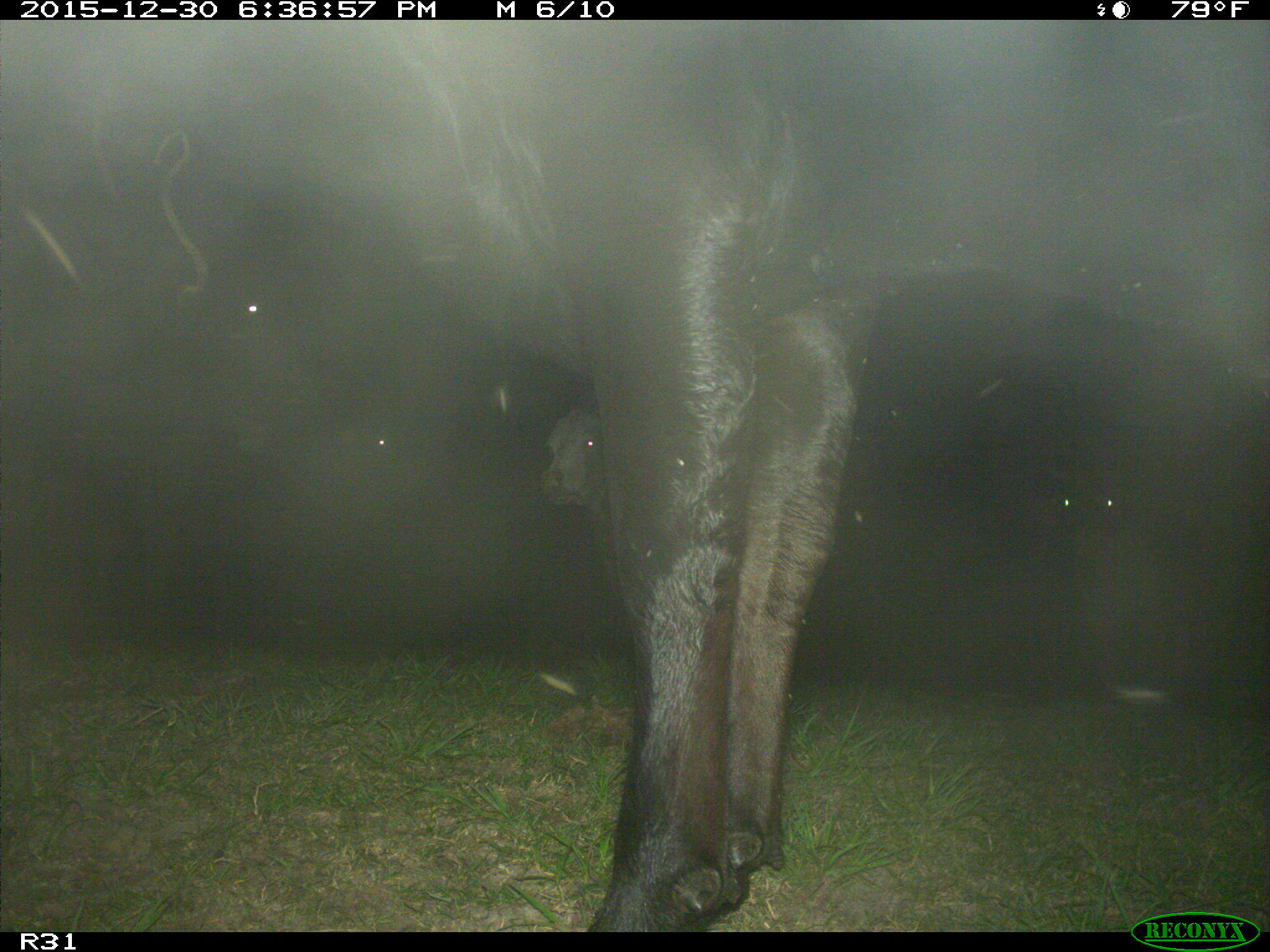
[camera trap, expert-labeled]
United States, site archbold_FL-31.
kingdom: Animalia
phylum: Chordata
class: Mammalia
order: Artiodactyla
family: Bovidae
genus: Bos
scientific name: Bos taurus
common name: domestic cow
Bos taurus (domestic cow).